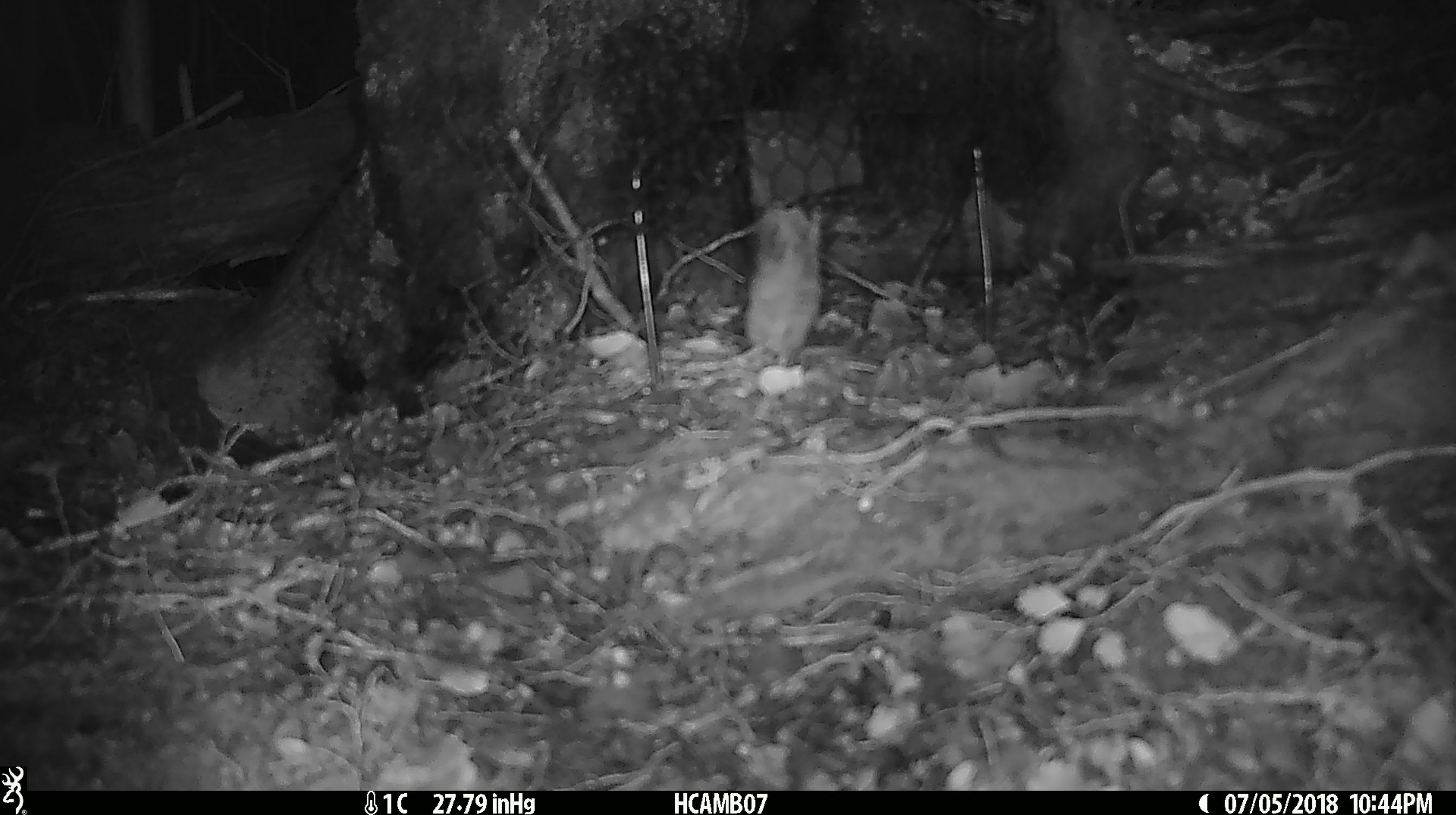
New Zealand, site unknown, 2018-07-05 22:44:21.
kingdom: Animalia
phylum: Chordata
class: Mammalia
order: Rodentia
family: Muridae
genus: Mus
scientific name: Mus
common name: mouse